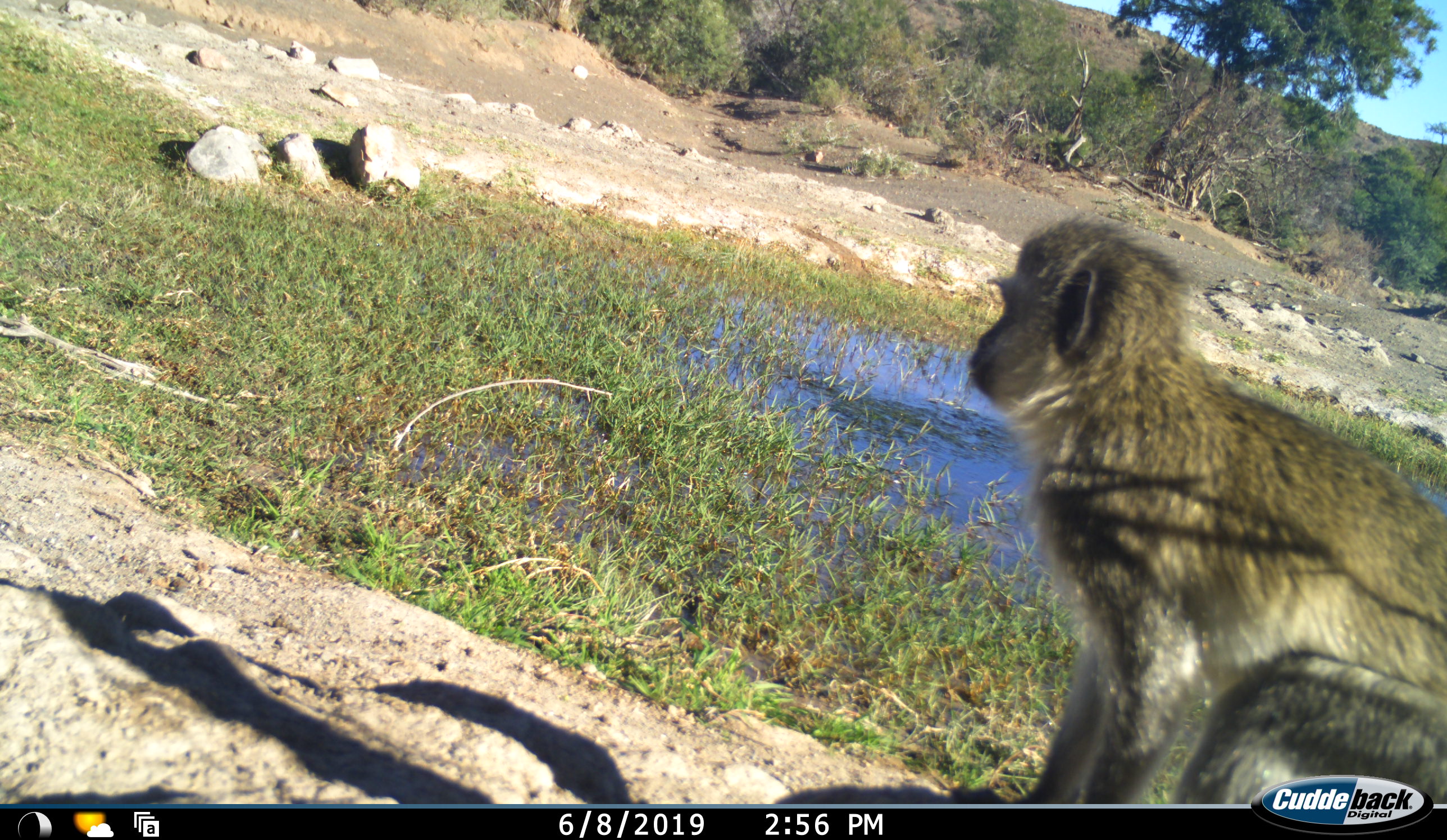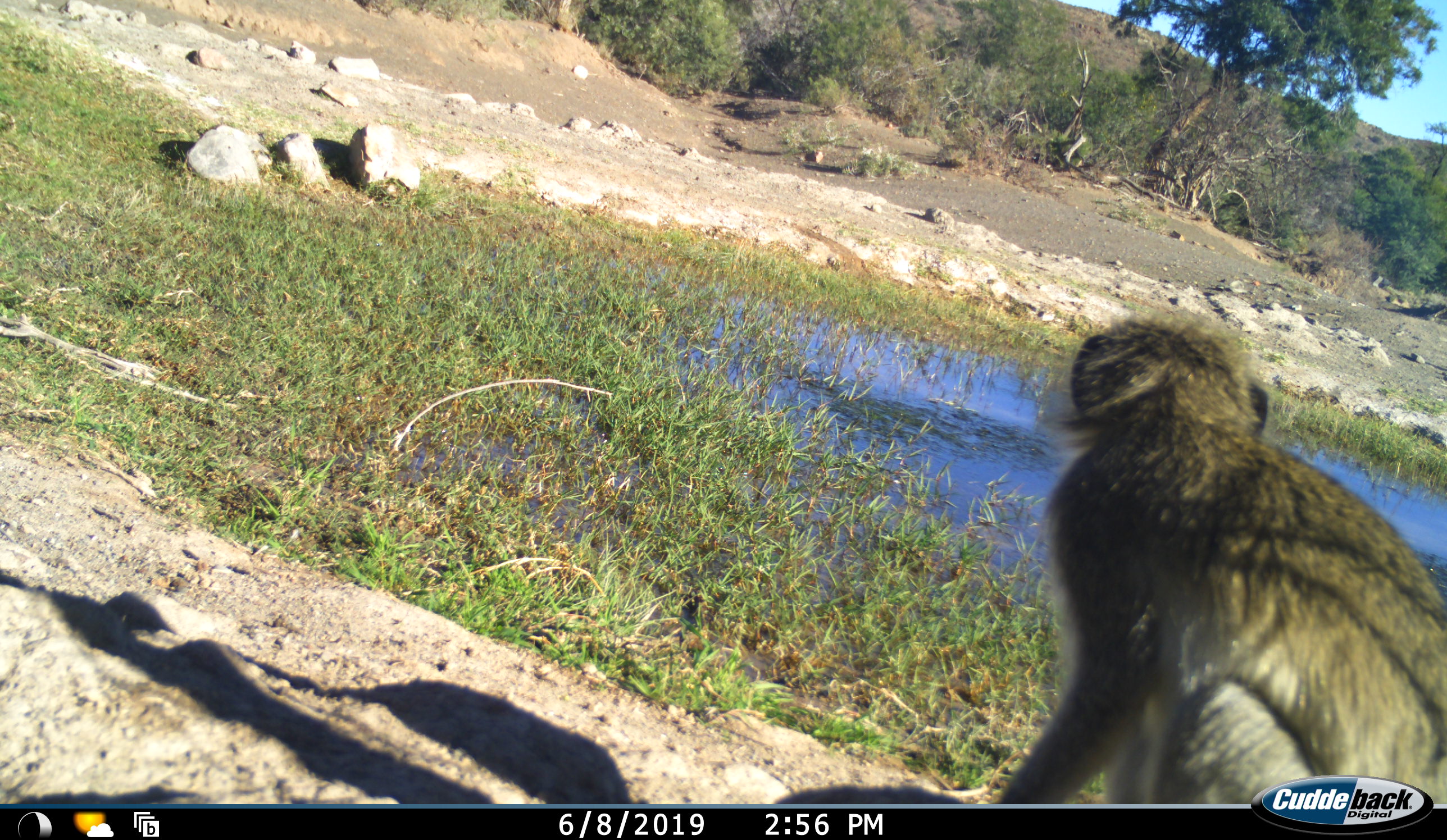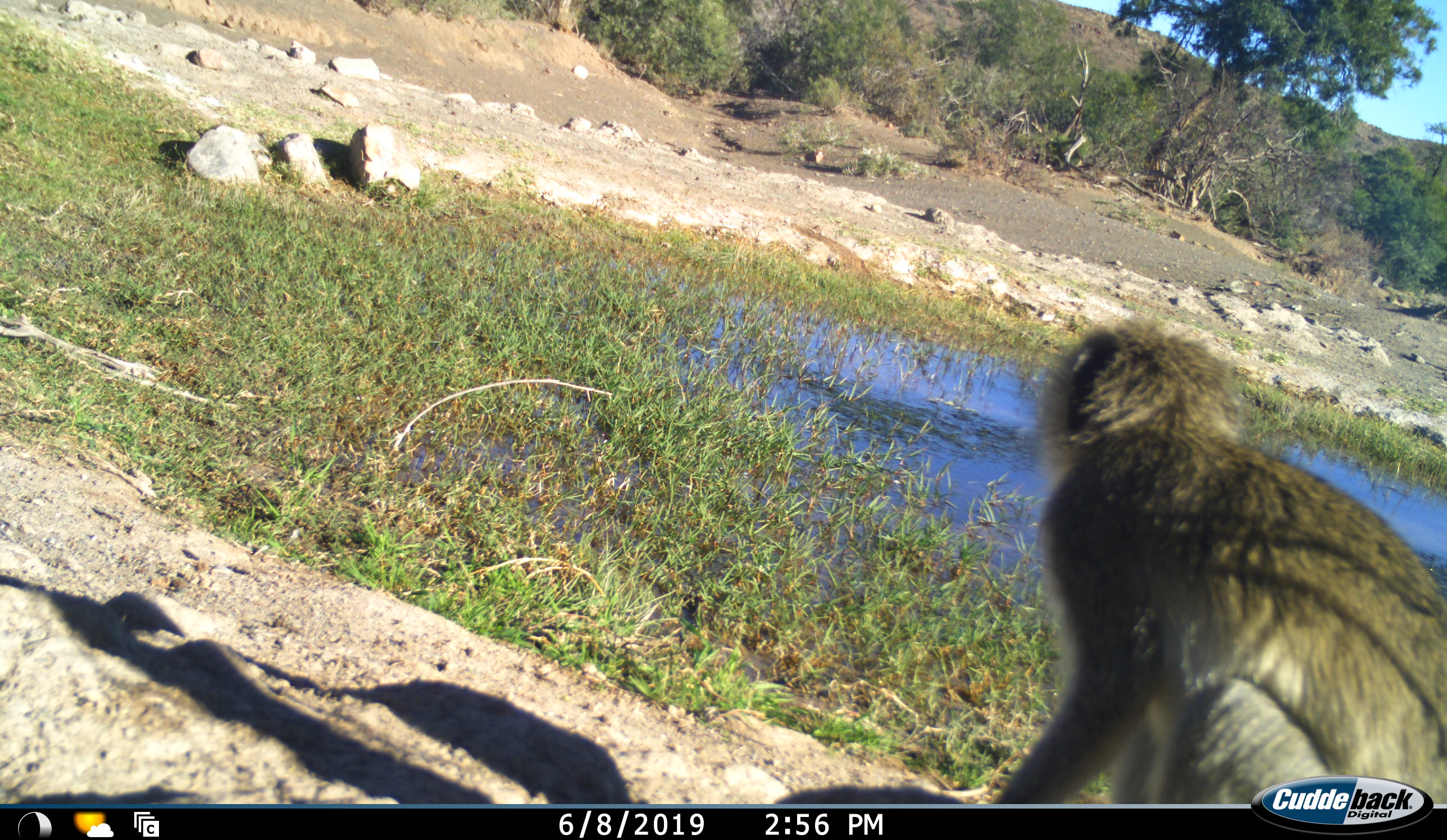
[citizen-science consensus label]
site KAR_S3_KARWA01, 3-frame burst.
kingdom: Animalia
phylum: Chordata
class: Mammalia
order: Primates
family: Cercopithecidae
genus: Chlorocebus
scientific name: Chlorocebus pygerythrus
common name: vervet monkey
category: monkeyvervet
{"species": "monkeyvervet (vervet monkey) (Chlorocebus pygerythrus)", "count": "1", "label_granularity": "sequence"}